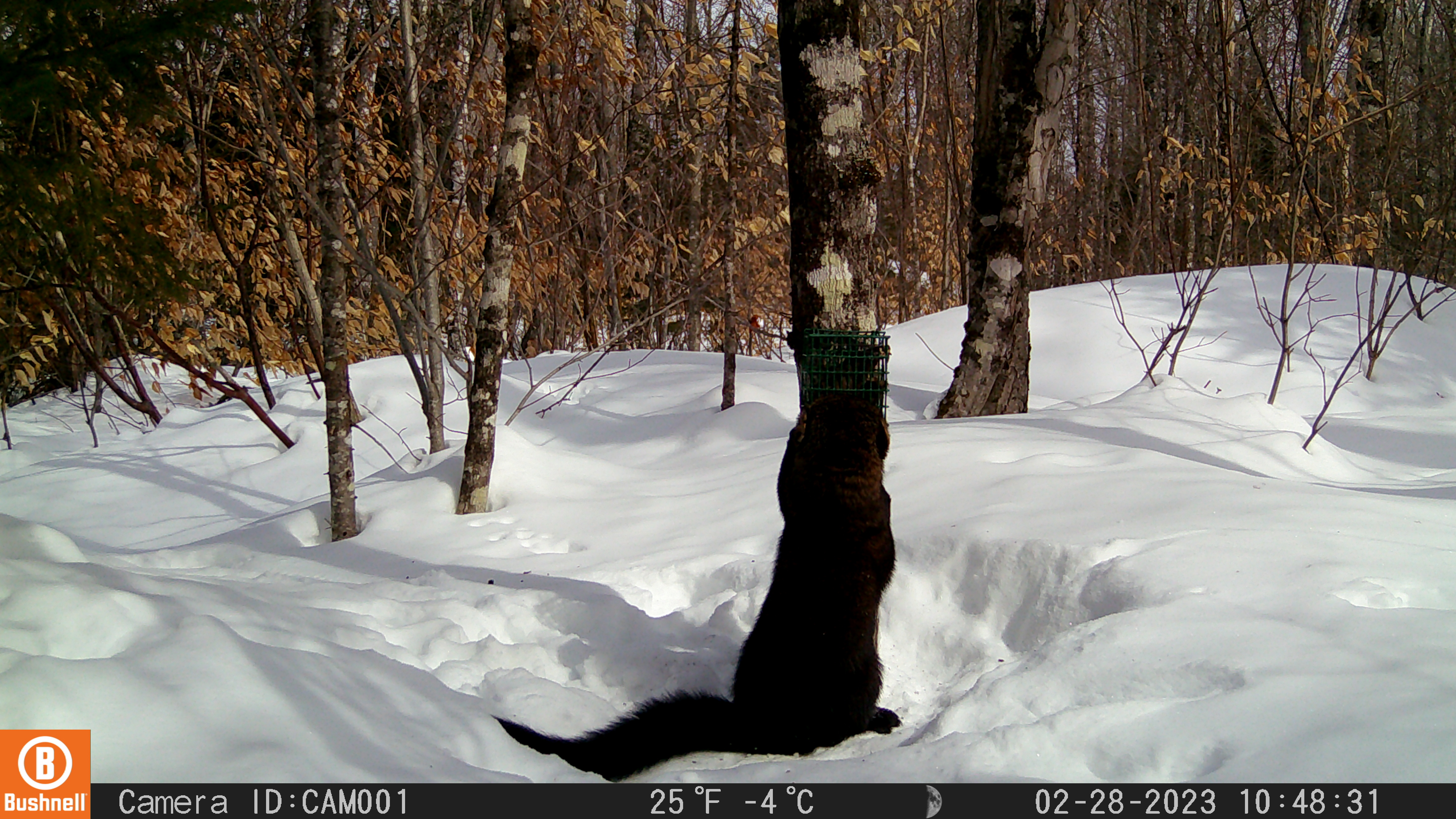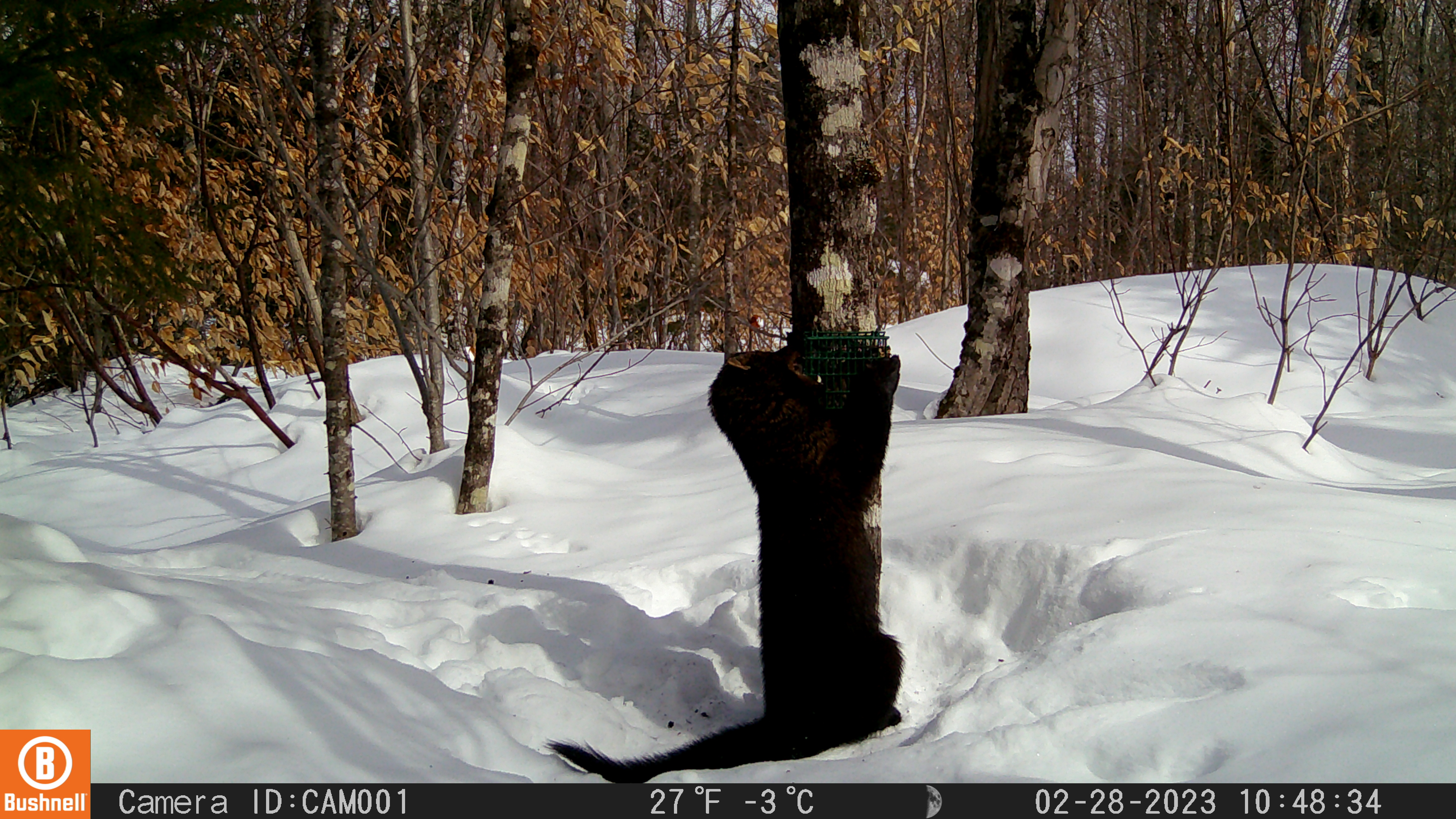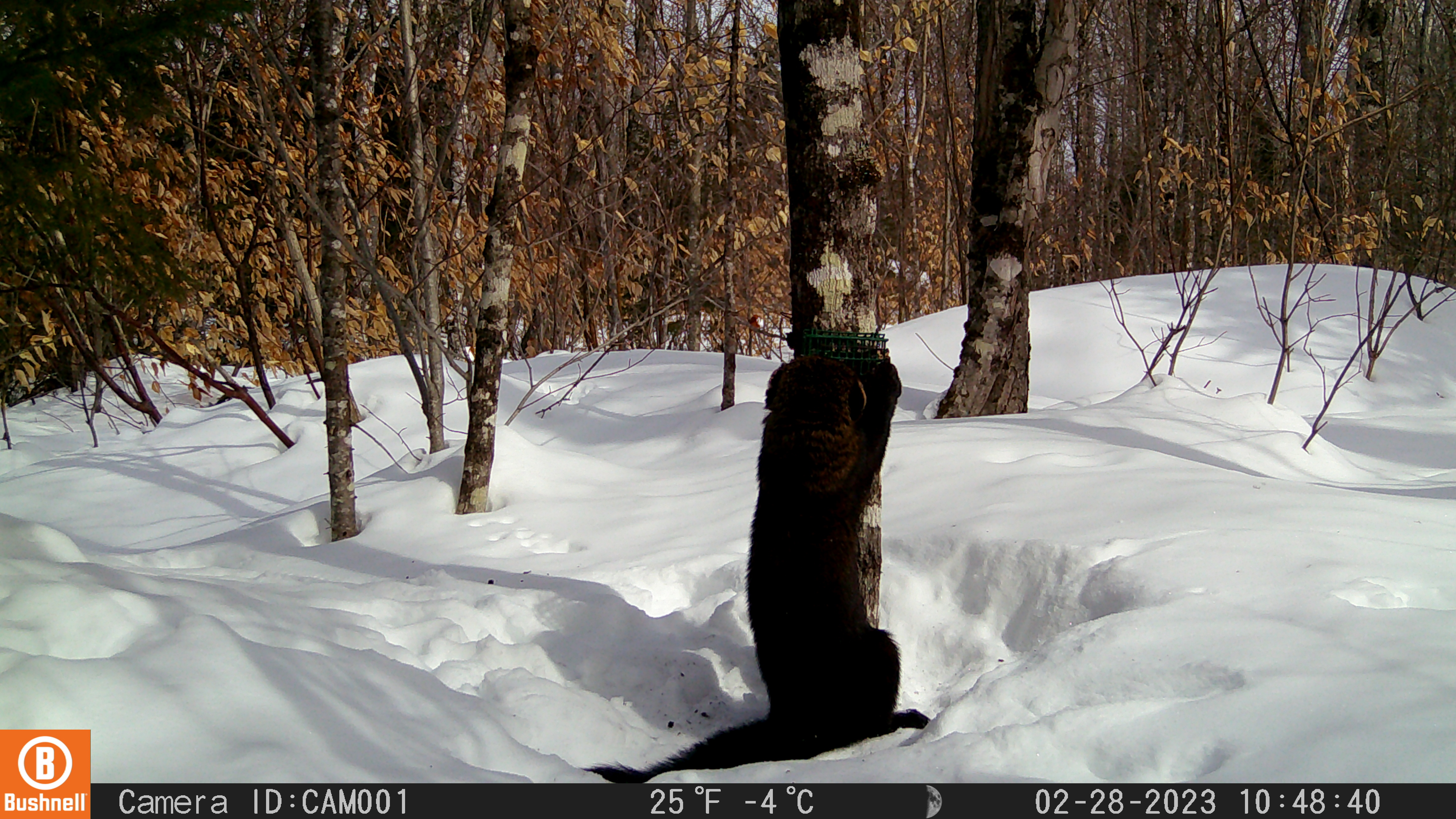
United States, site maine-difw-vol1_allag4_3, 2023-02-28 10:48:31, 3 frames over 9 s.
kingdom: Animalia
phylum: Chordata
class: Mammalia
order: Carnivora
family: Mustelidae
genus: Pekania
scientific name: Pekania pennanti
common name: fisher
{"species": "fisher (Pekania pennanti)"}